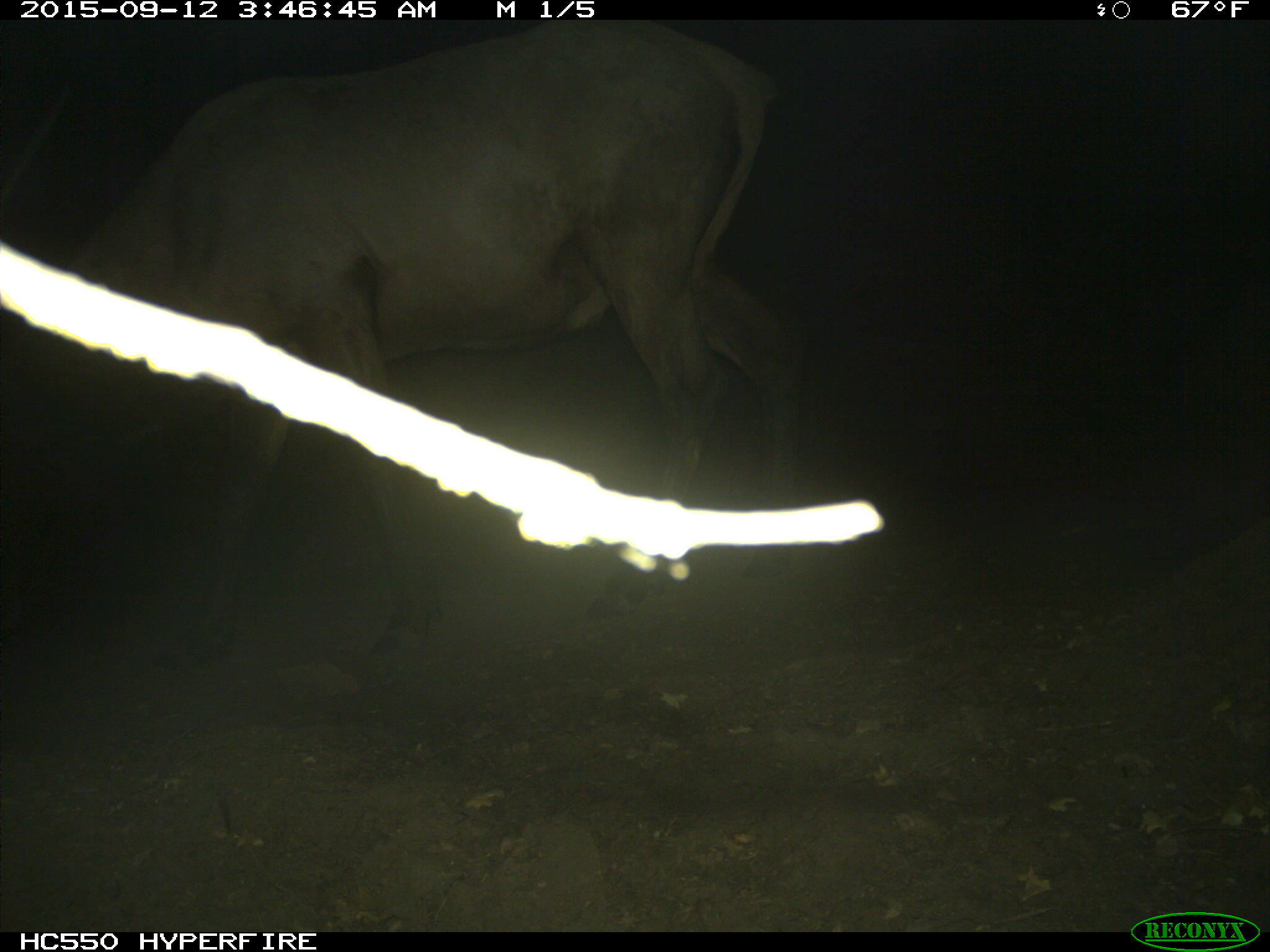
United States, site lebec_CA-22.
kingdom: Animalia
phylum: Chordata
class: Mammalia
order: Artiodactyla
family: Cervidae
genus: Cervus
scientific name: Cervus canadensis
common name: elk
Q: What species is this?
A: Cervus canadensis (elk).